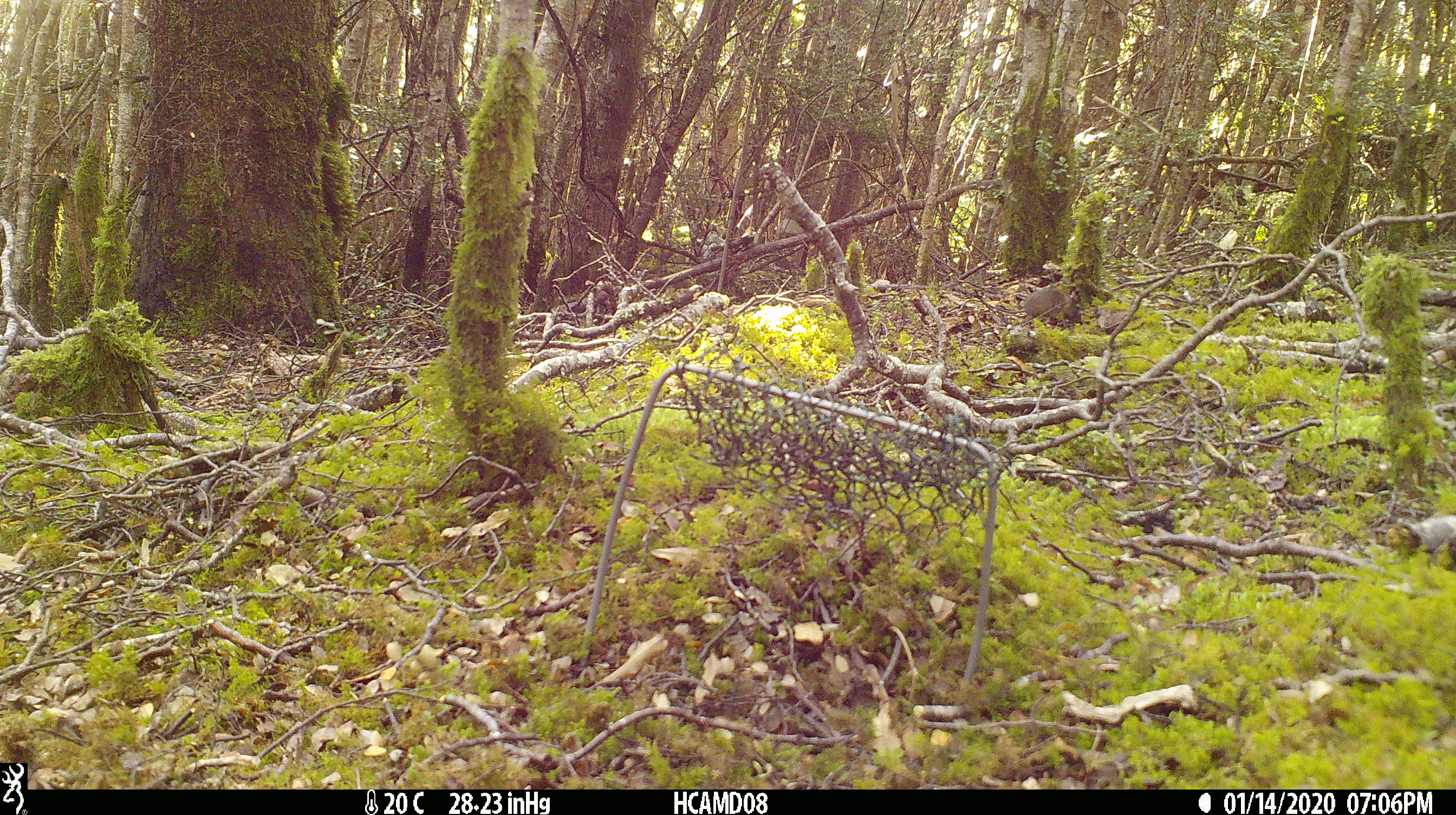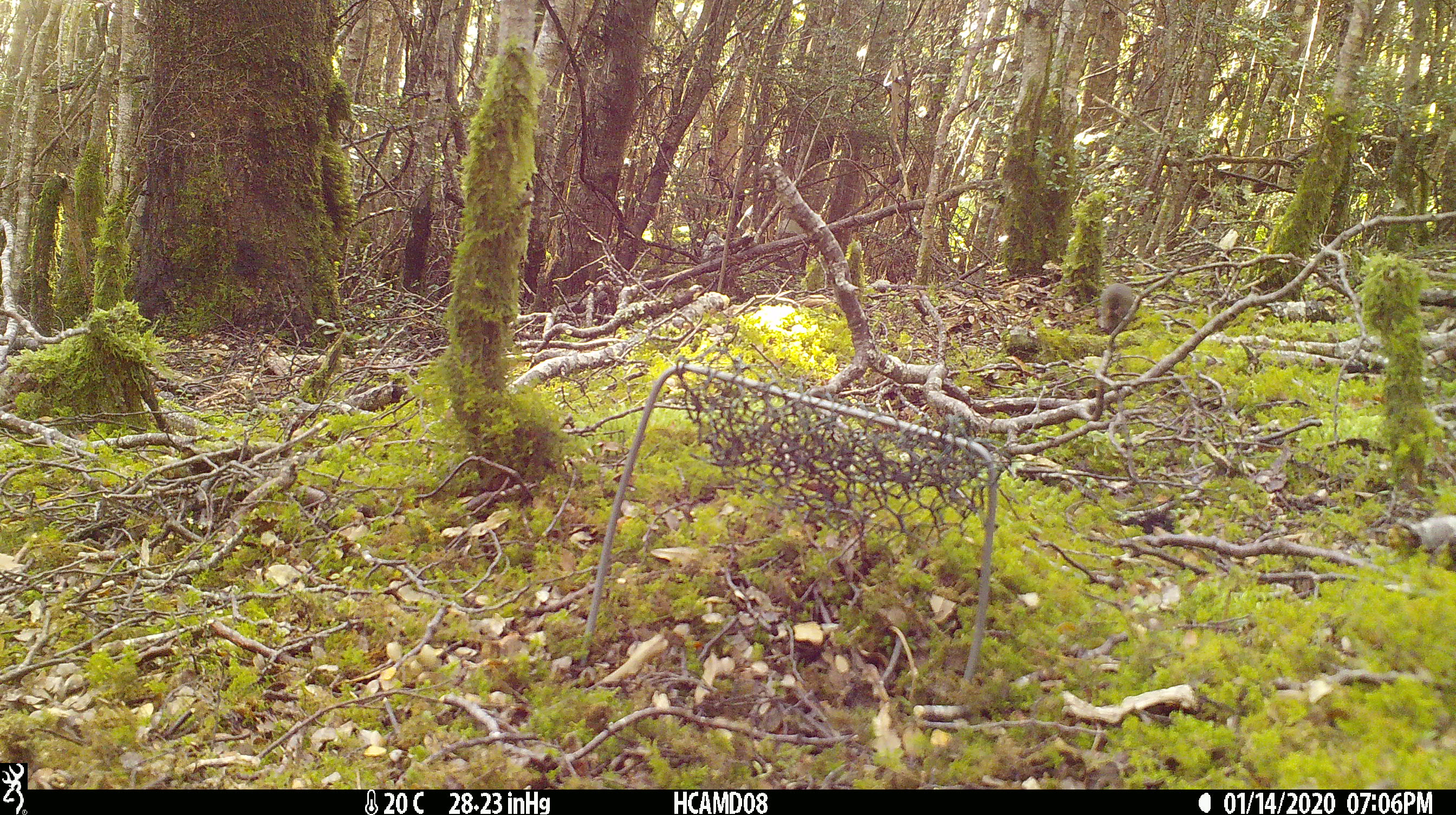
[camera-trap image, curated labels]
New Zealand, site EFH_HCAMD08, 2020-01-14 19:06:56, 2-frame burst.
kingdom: Animalia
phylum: Chordata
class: Mammalia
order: Rodentia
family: Muridae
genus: Mus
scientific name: Mus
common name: mouse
Mouse (Mus).